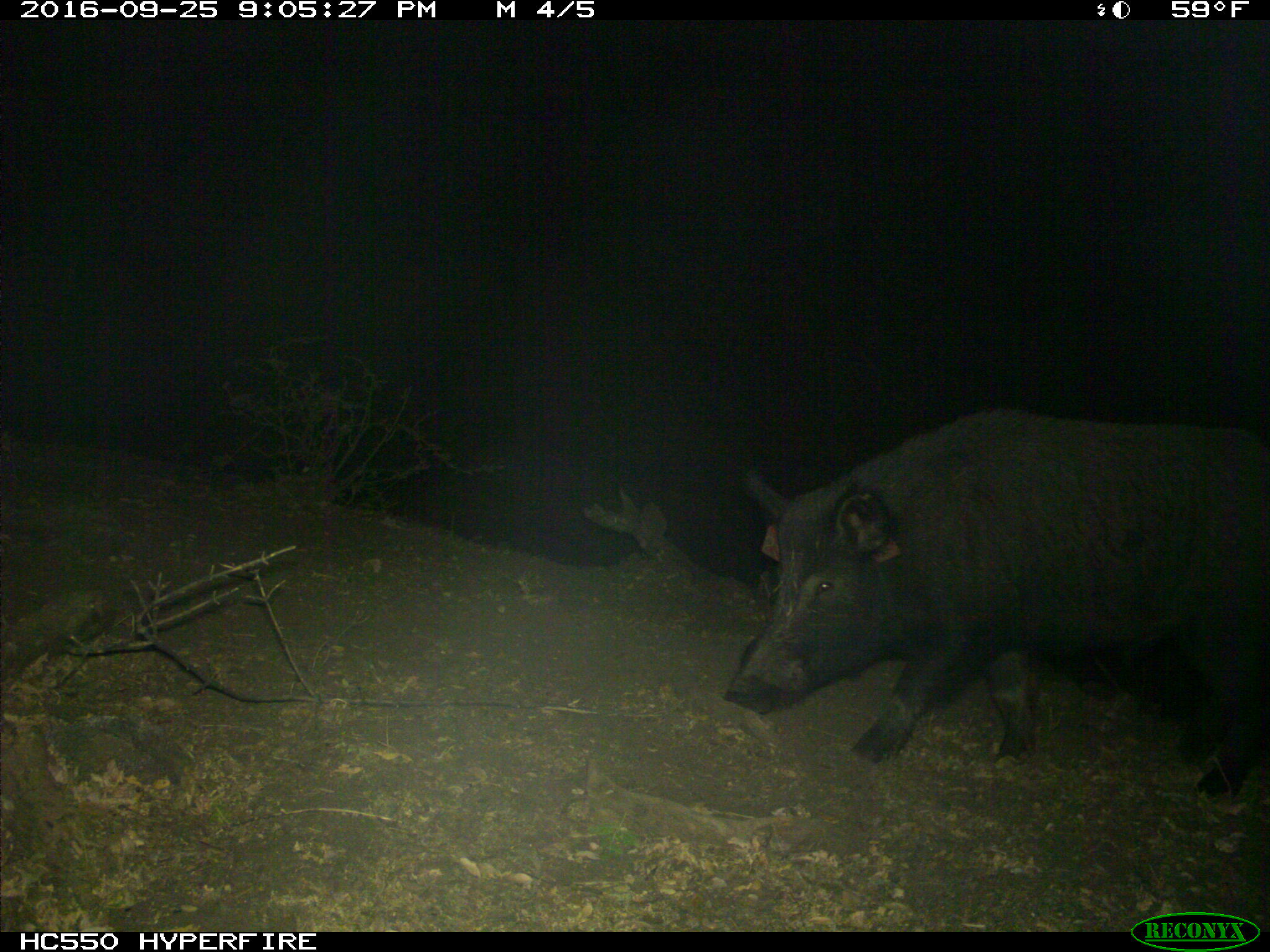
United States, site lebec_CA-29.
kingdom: Animalia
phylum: Chordata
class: Mammalia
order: Artiodactyla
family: Suidae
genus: Sus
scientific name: Sus scrofa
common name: wild boar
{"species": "Sus scrofa (wild boar)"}